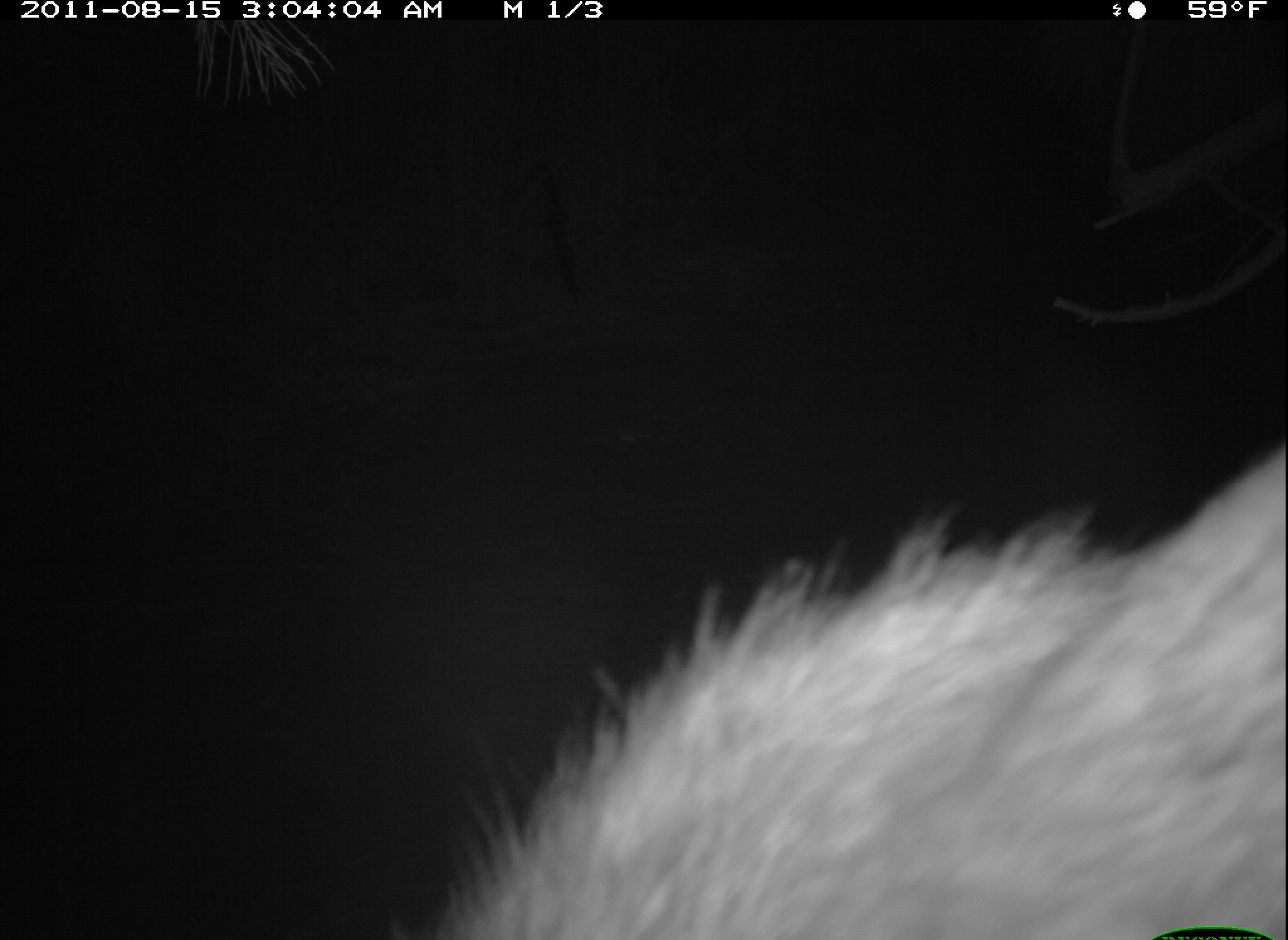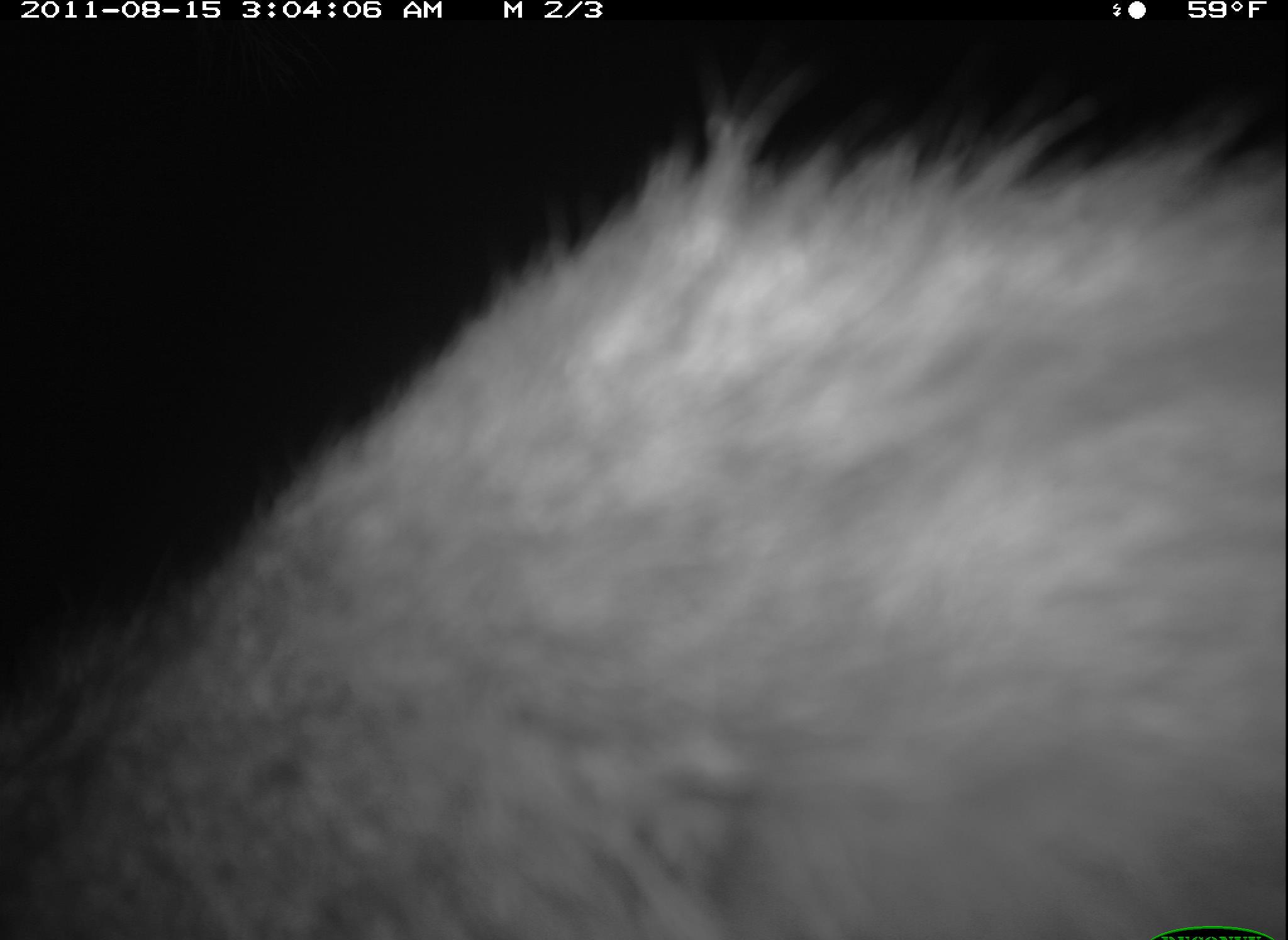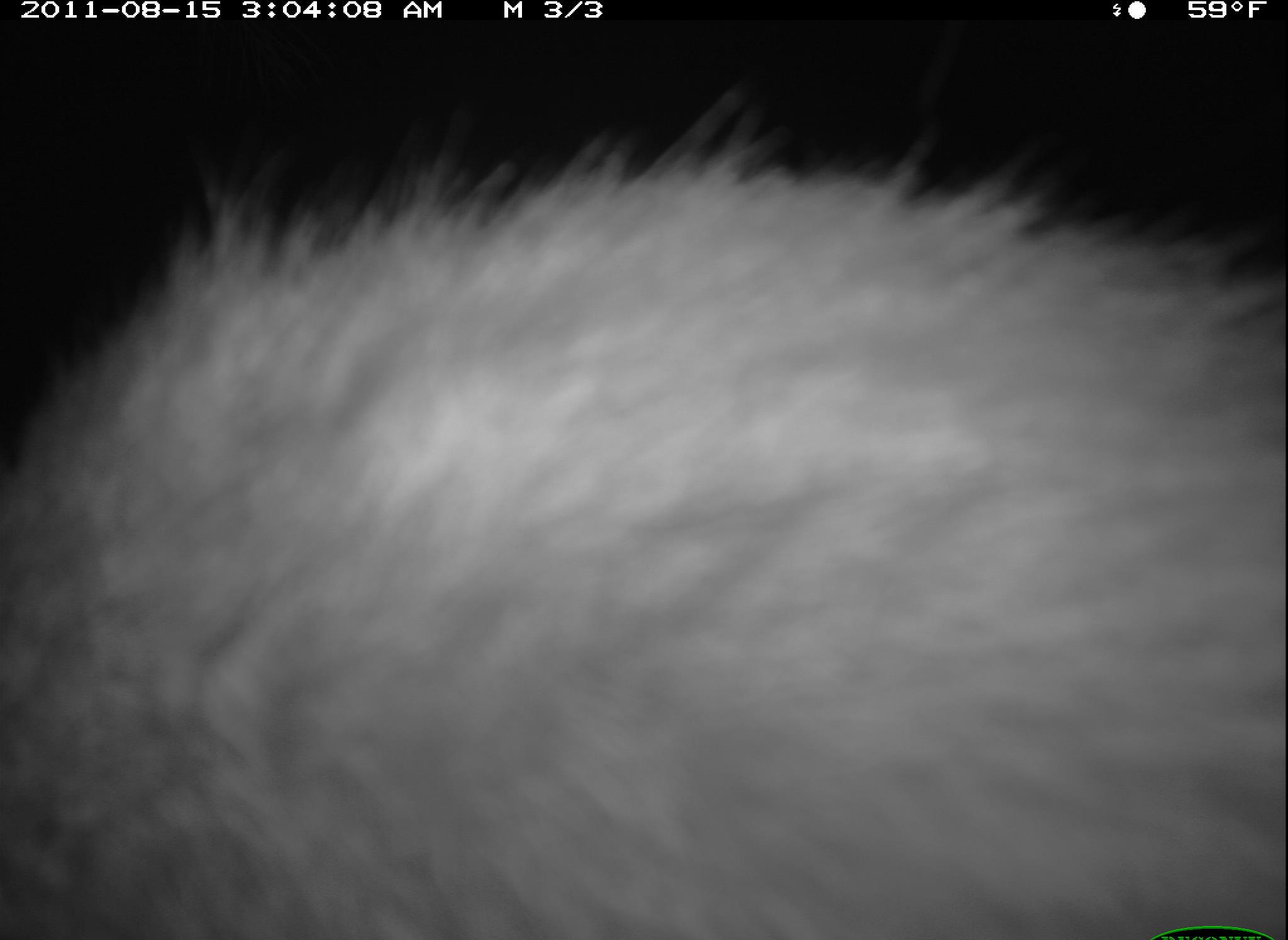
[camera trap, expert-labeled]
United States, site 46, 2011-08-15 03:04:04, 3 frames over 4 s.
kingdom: Animalia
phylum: Chordata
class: Mammalia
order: Carnivora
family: Procyonidae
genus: Procyon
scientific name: Procyon lotor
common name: raccoon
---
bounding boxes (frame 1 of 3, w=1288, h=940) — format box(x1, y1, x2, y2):
raccoon: box(402, 427, 1286, 940)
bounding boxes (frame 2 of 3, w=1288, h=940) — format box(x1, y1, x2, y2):
raccoon: box(3, 82, 1286, 940)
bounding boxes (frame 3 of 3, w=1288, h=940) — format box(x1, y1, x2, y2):
raccoon: box(2, 129, 1283, 940)